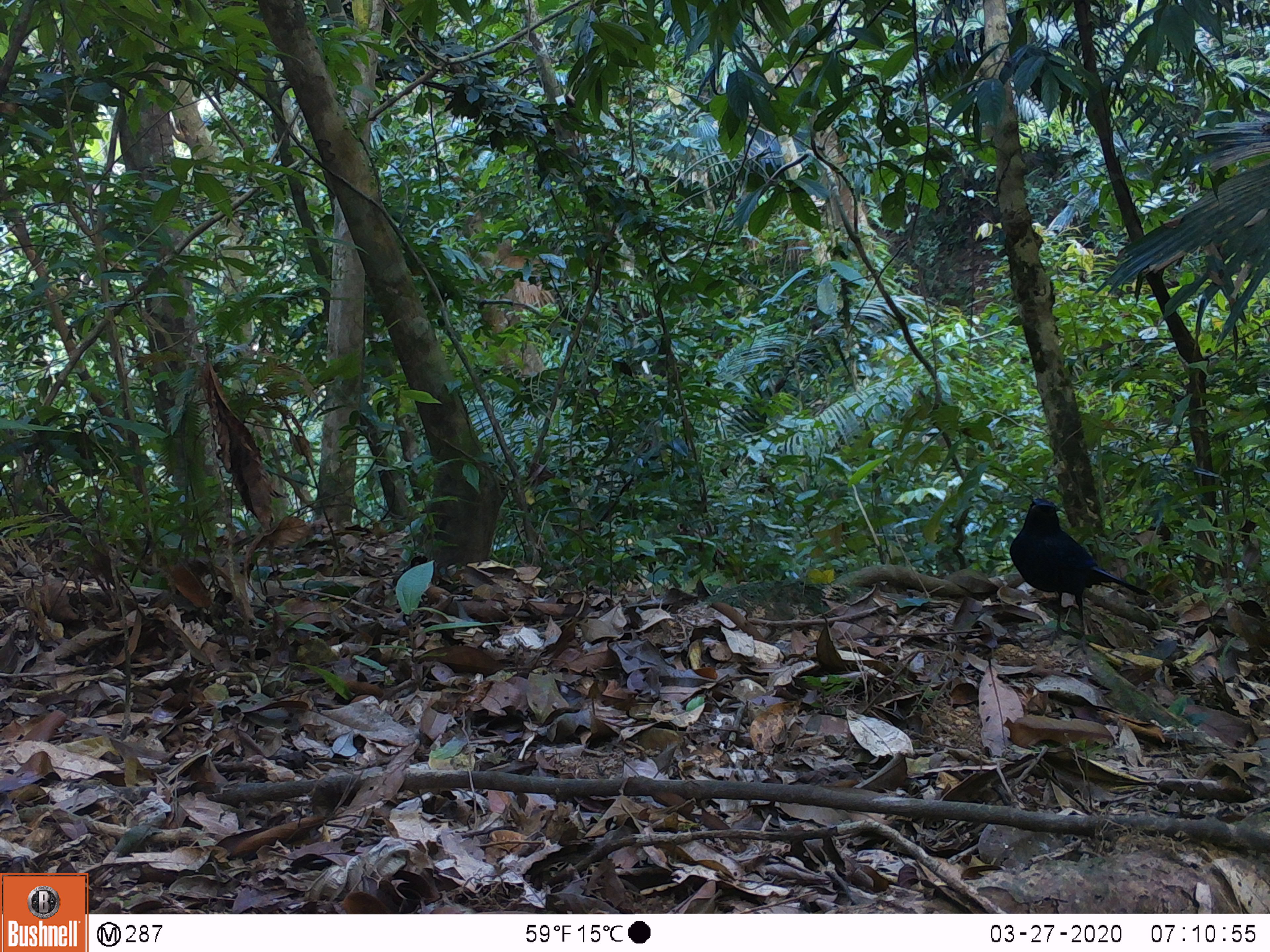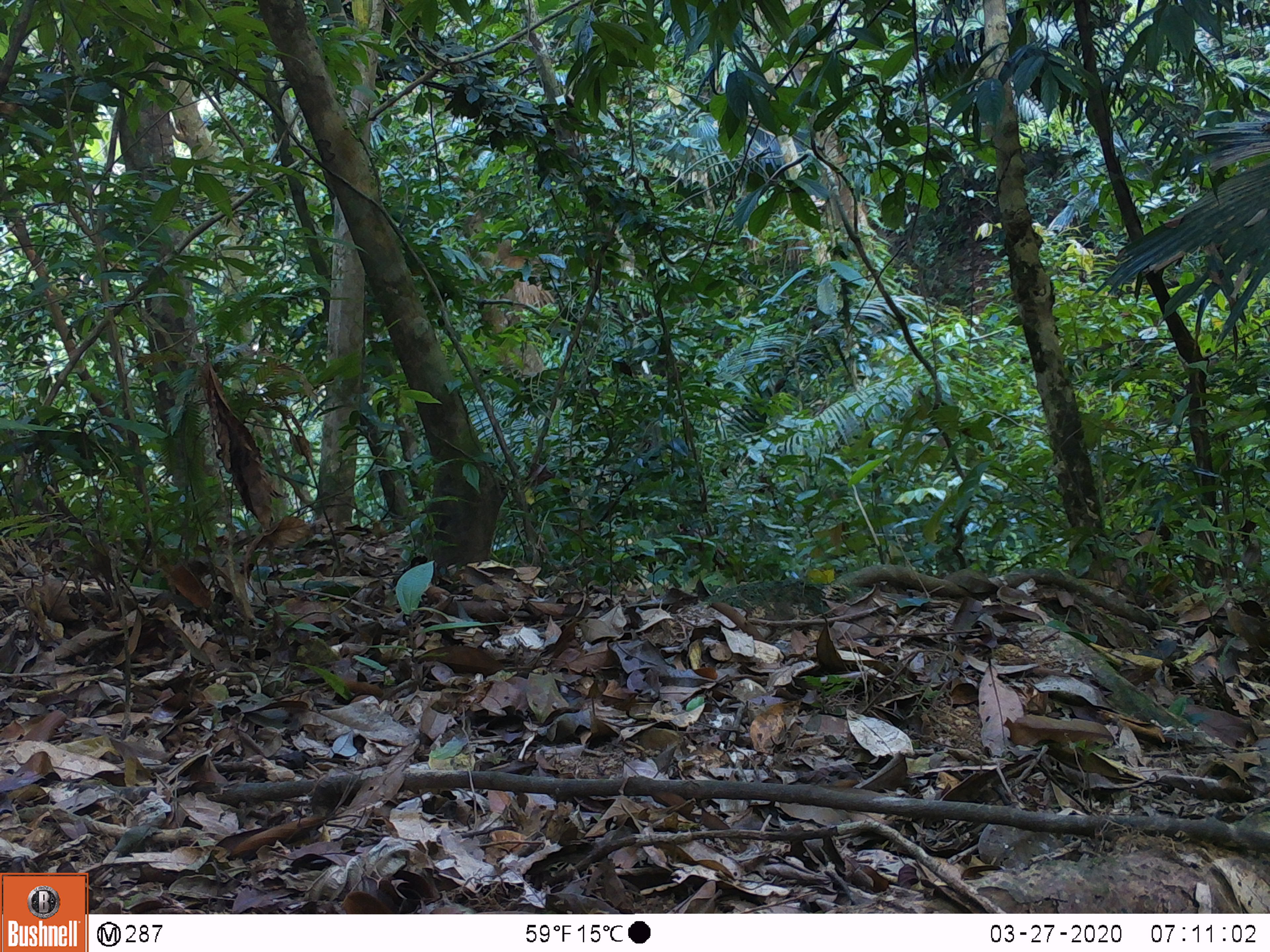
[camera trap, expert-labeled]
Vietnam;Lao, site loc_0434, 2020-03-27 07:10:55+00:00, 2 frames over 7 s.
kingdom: Animalia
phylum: Chordata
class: Aves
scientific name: Aves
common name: bird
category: unidentified bird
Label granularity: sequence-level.